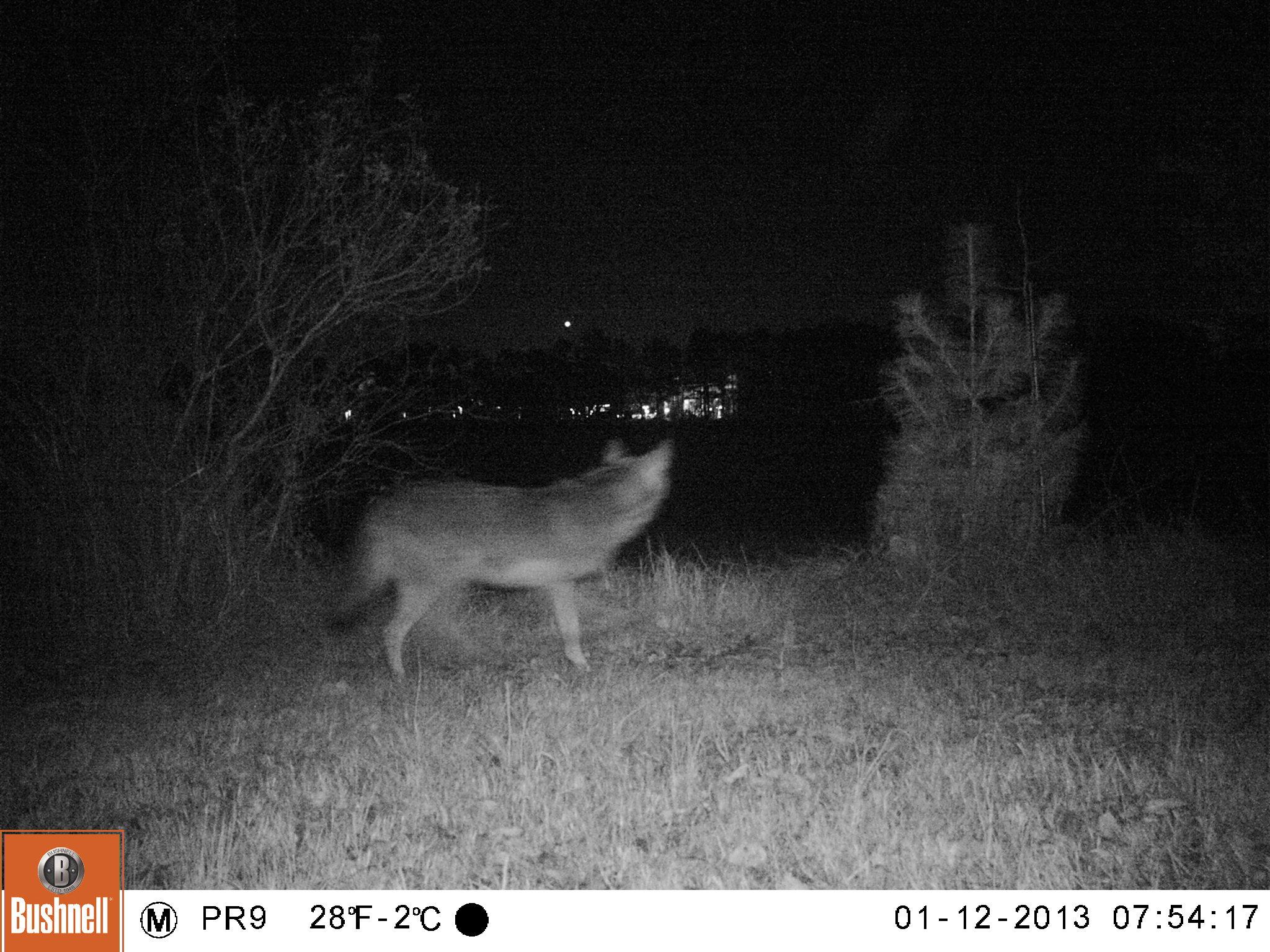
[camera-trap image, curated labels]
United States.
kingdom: Animalia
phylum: Chordata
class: Mammalia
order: Carnivora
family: Canidae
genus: Canis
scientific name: Canis latrans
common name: coyote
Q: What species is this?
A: Coyote (Canis latrans).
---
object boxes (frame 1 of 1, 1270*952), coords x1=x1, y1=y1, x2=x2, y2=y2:
Coyote: x1=324, y1=432, x2=698, y2=693